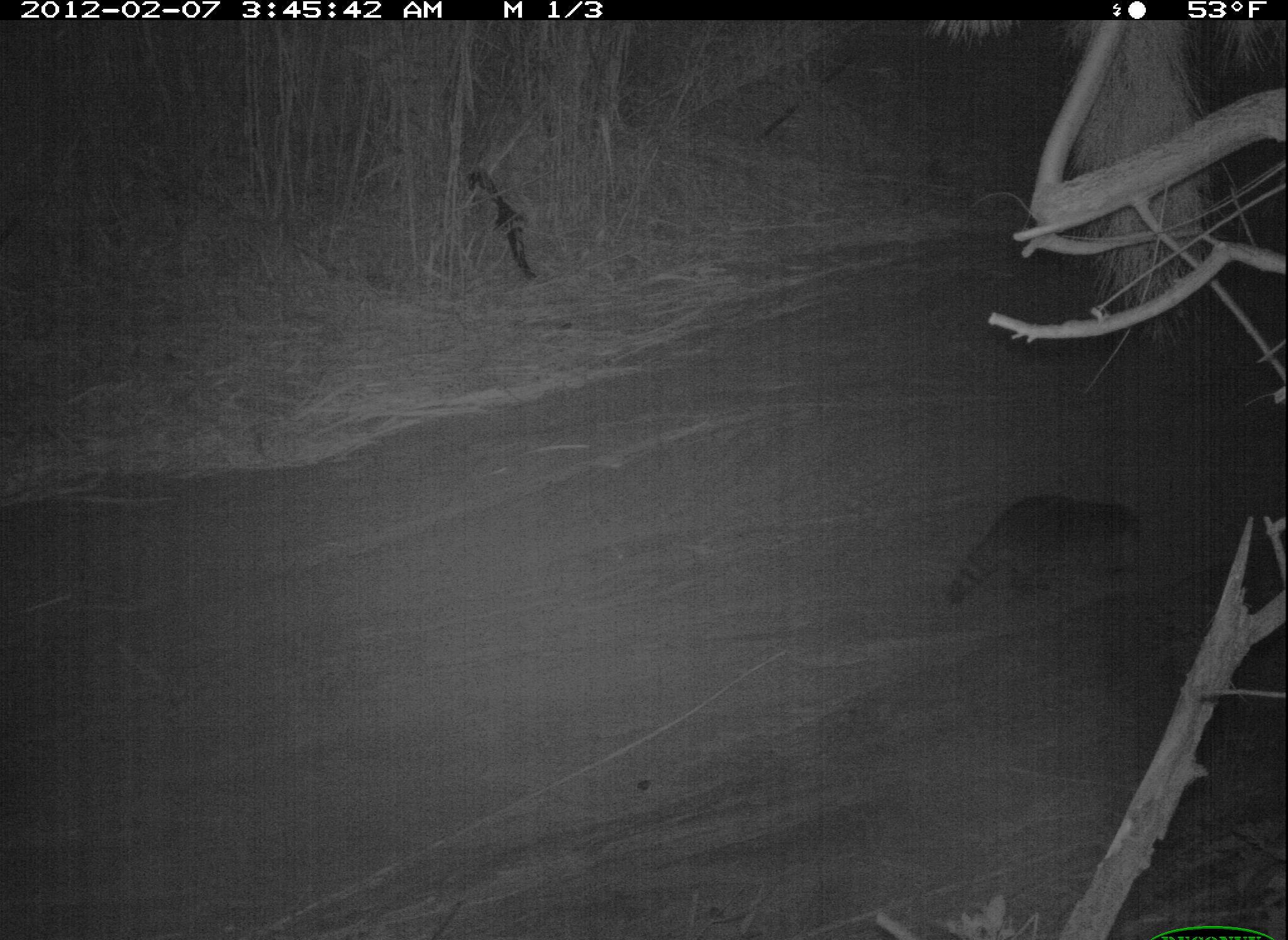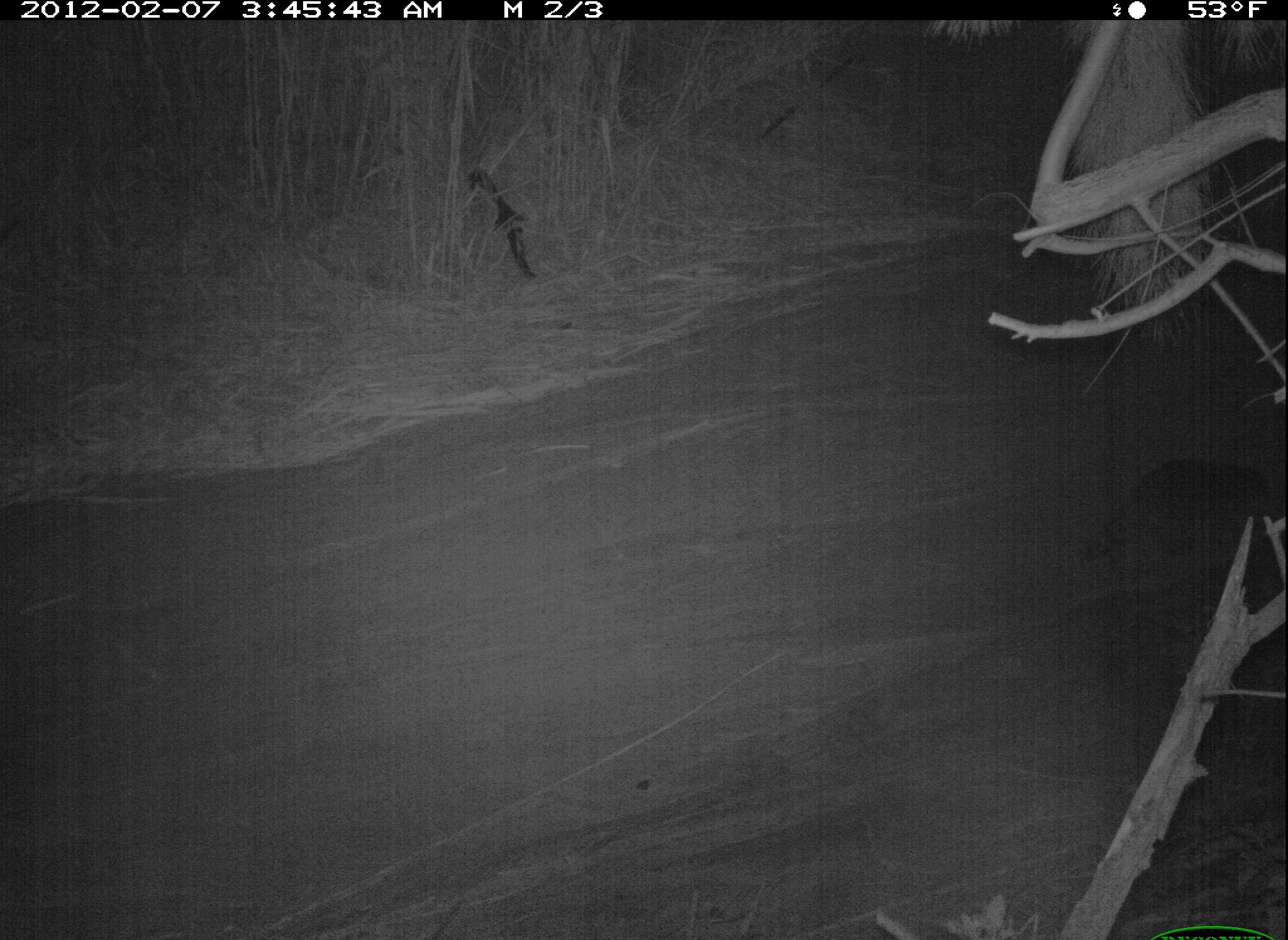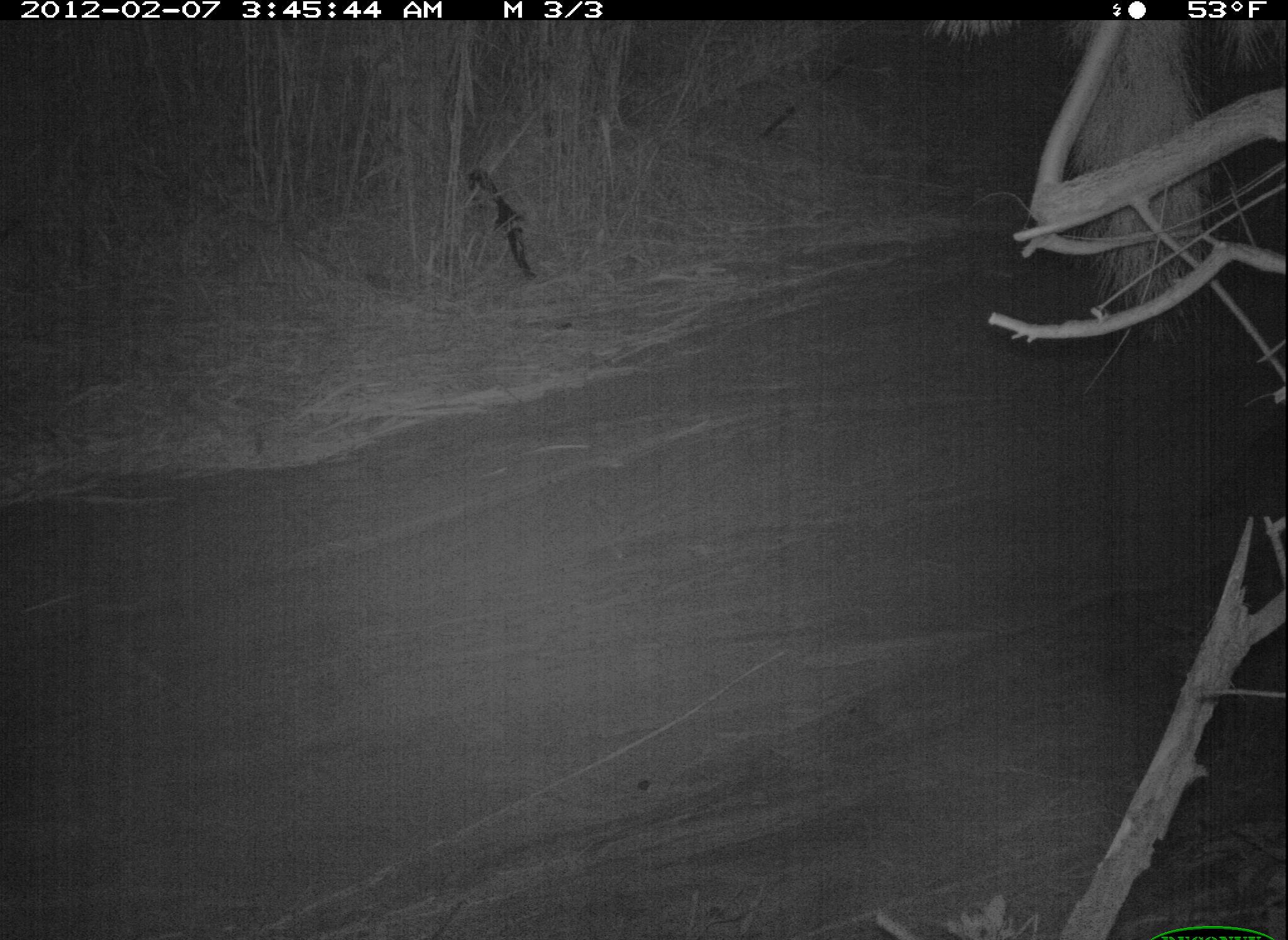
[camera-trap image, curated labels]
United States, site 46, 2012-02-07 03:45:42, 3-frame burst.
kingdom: Animalia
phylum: Chordata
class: Mammalia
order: Carnivora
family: Procyonidae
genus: Procyon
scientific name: Procyon lotor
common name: raccoon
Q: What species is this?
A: Raccoon (Procyon lotor).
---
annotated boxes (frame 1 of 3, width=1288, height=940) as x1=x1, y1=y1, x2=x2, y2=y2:
raccoon: x1=942, y1=482, x2=1153, y2=622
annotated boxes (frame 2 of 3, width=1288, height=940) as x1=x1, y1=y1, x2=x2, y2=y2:
raccoon: x1=1079, y1=445, x2=1283, y2=580